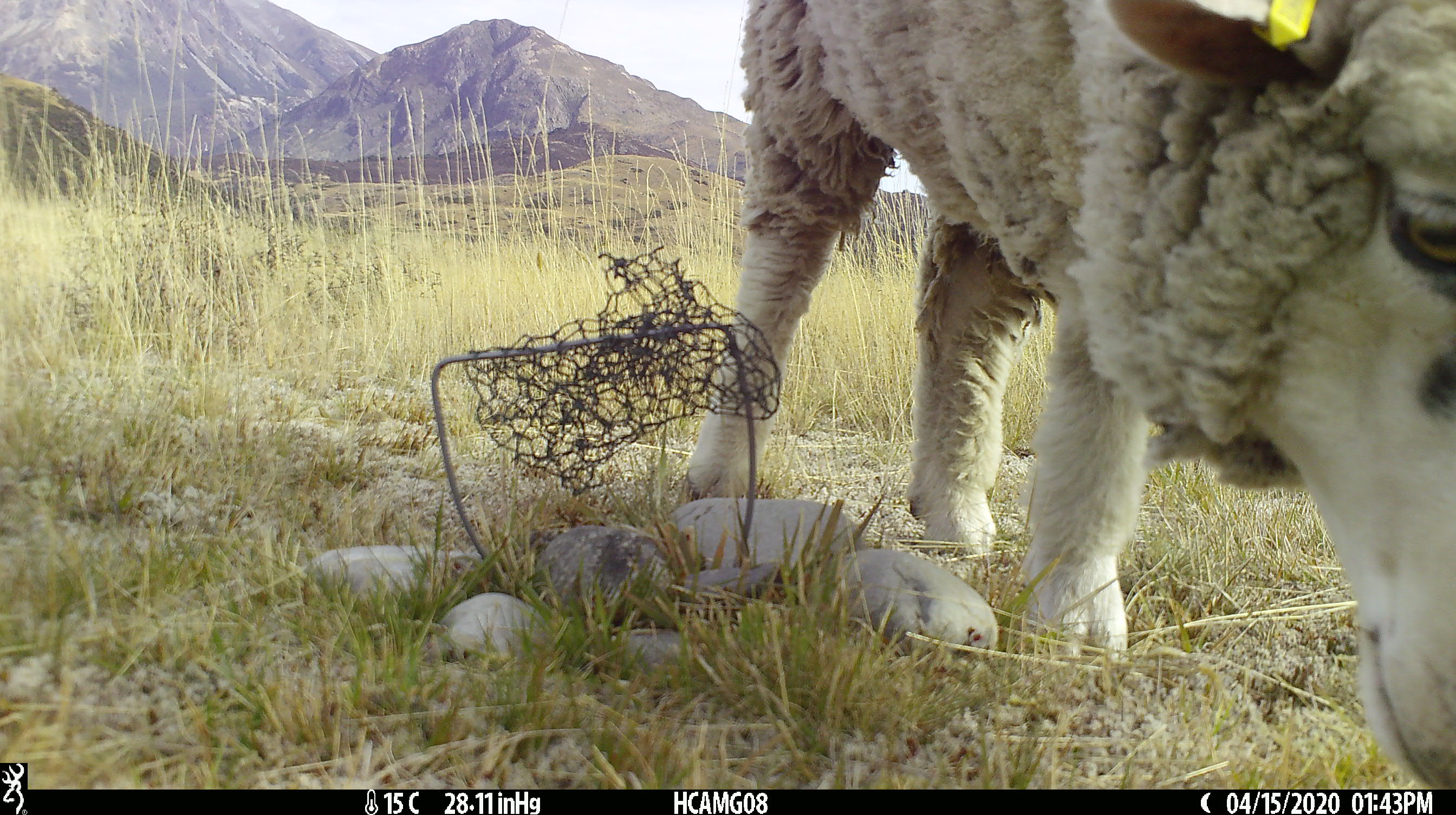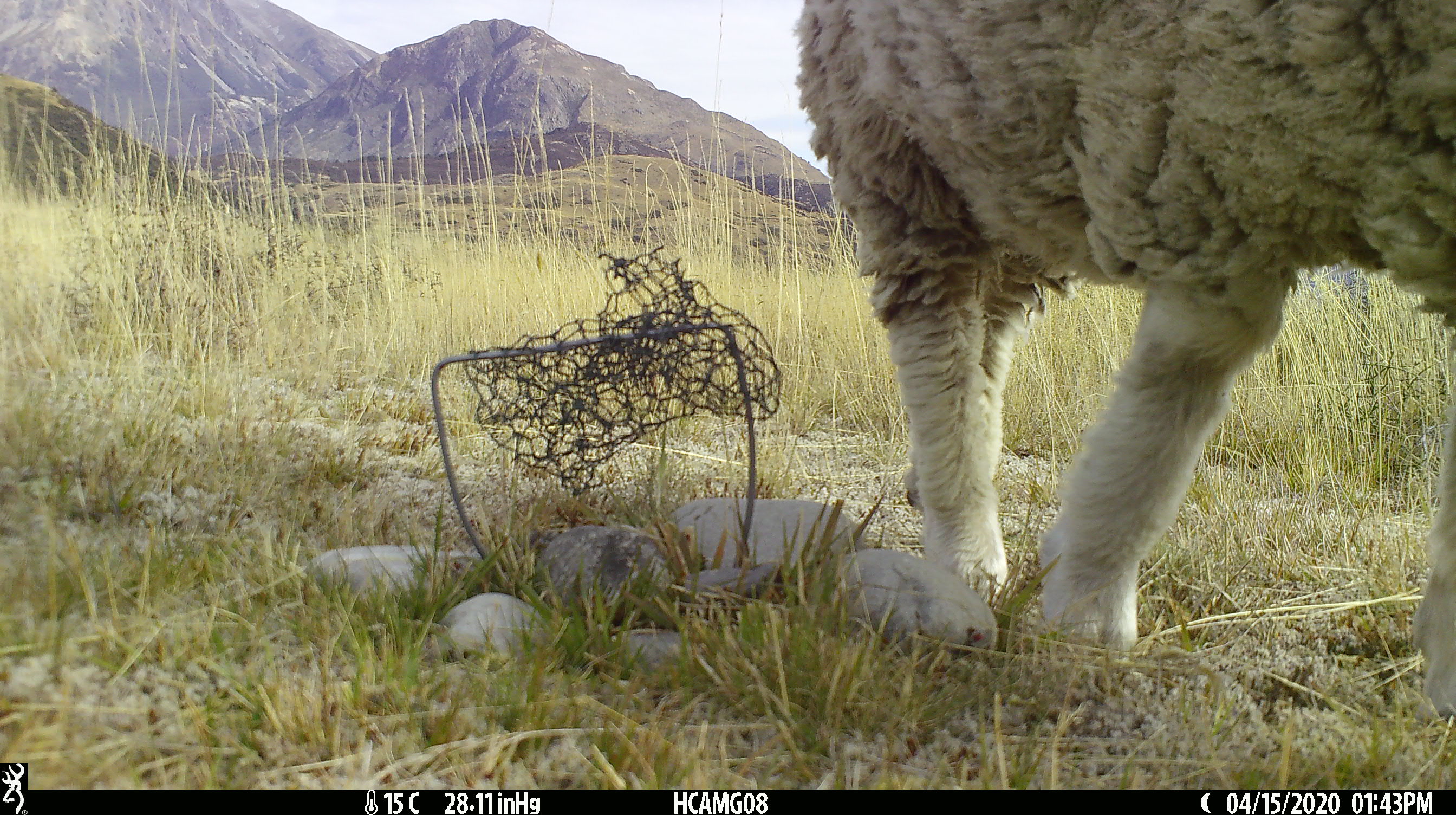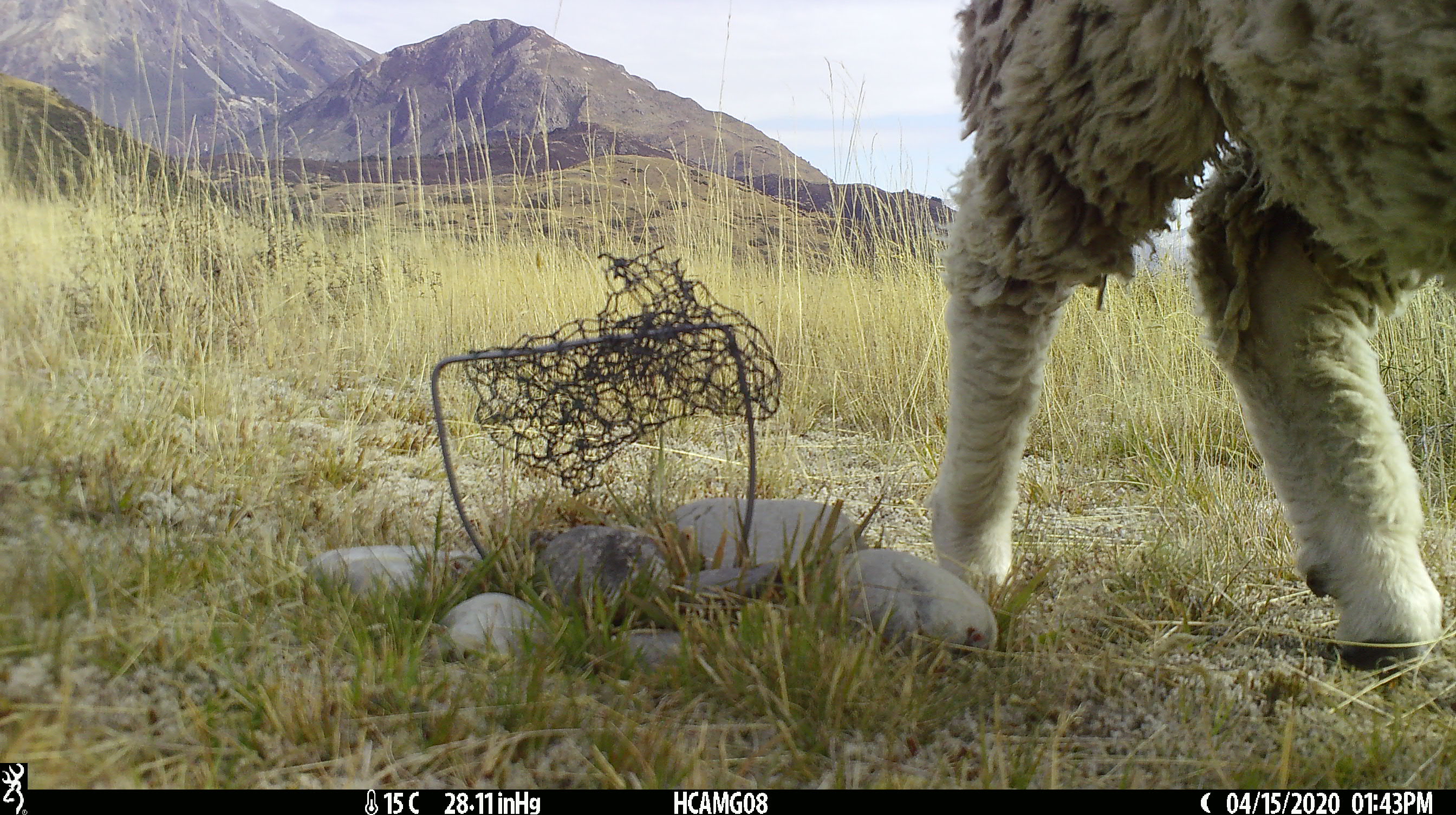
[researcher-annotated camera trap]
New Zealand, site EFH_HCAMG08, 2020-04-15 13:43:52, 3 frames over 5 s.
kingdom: Animalia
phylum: Chordata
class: Mammalia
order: Artiodactyla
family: Bovidae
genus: Ovis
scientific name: Ovis aries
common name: domestic sheep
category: sheep